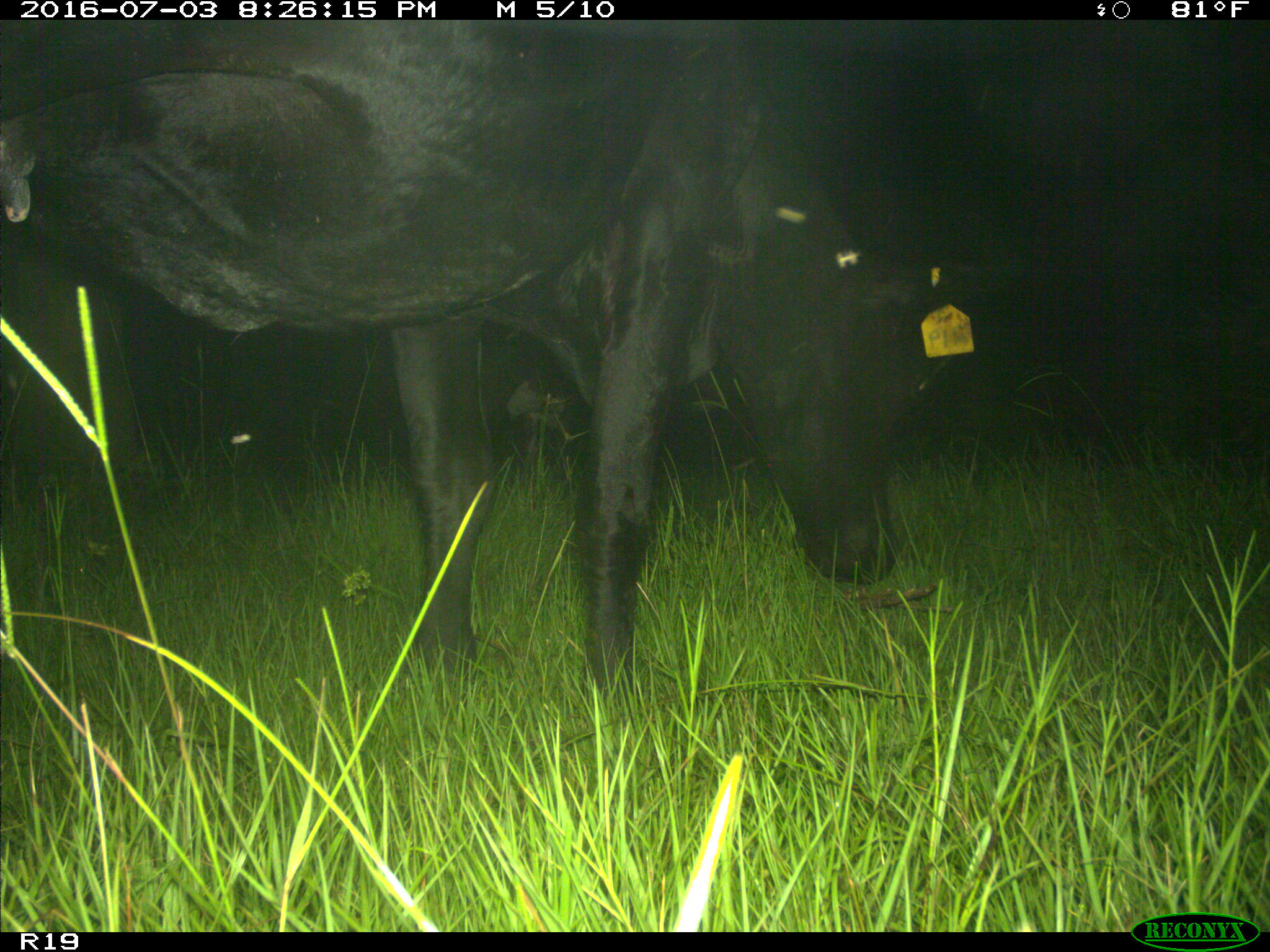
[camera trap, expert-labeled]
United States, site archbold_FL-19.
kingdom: Animalia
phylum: Chordata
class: Mammalia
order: Artiodactyla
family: Bovidae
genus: Bos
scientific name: Bos taurus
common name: domestic cow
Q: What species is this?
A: Bos taurus (domestic cow).